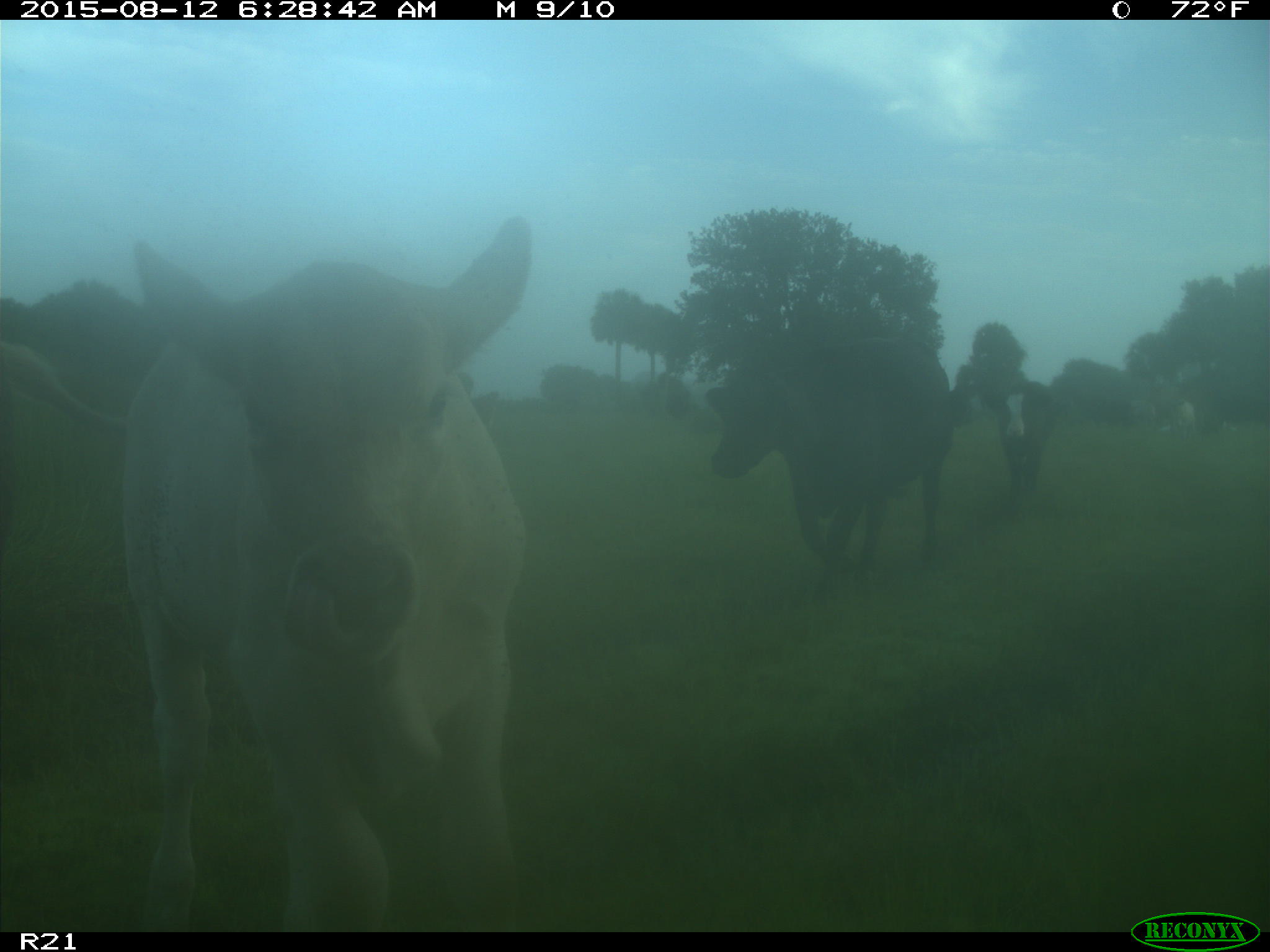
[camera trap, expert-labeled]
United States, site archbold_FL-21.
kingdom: Animalia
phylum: Chordata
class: Mammalia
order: Artiodactyla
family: Bovidae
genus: Bos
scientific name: Bos taurus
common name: domestic cow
Bos taurus (domestic cow).